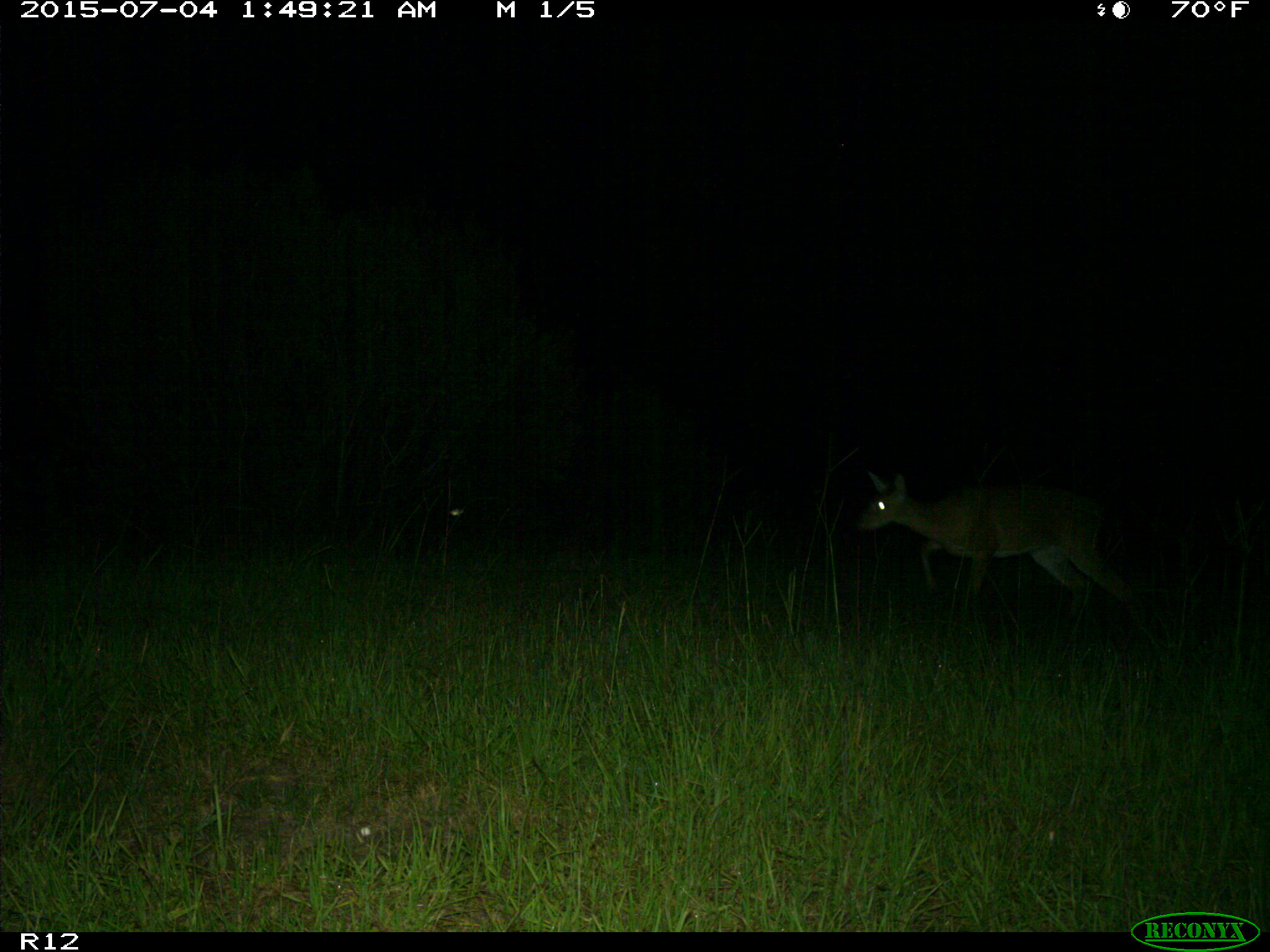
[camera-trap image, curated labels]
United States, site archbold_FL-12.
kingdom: Animalia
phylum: Chordata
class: Mammalia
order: Artiodactyla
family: Cervidae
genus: Odocoileus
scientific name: Odocoileus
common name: deer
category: unidentified deer